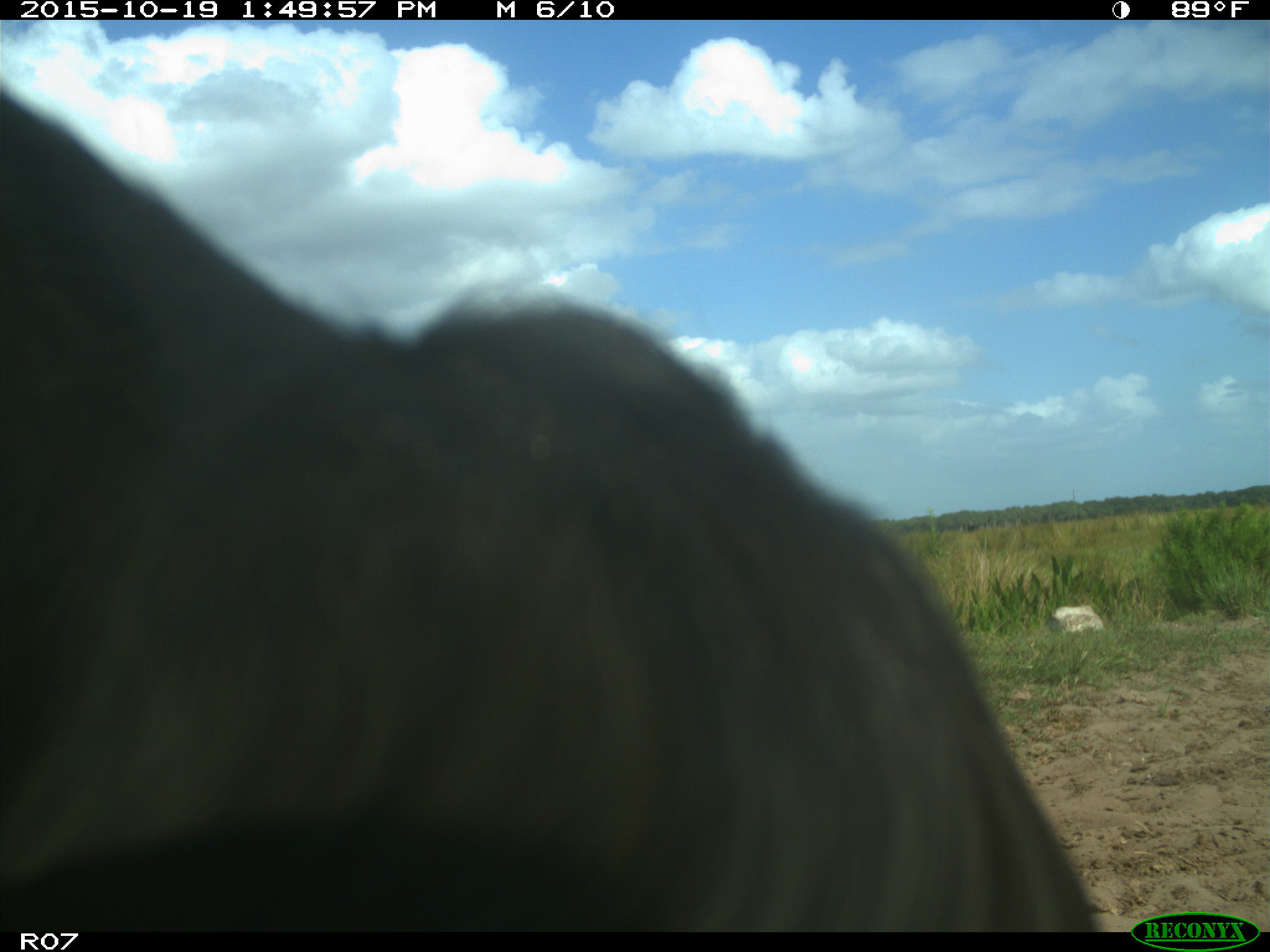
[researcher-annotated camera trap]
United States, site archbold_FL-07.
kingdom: Animalia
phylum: Chordata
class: Mammalia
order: Artiodactyla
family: Bovidae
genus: Bos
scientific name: Bos taurus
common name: domestic cow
Bos taurus (domestic cow).